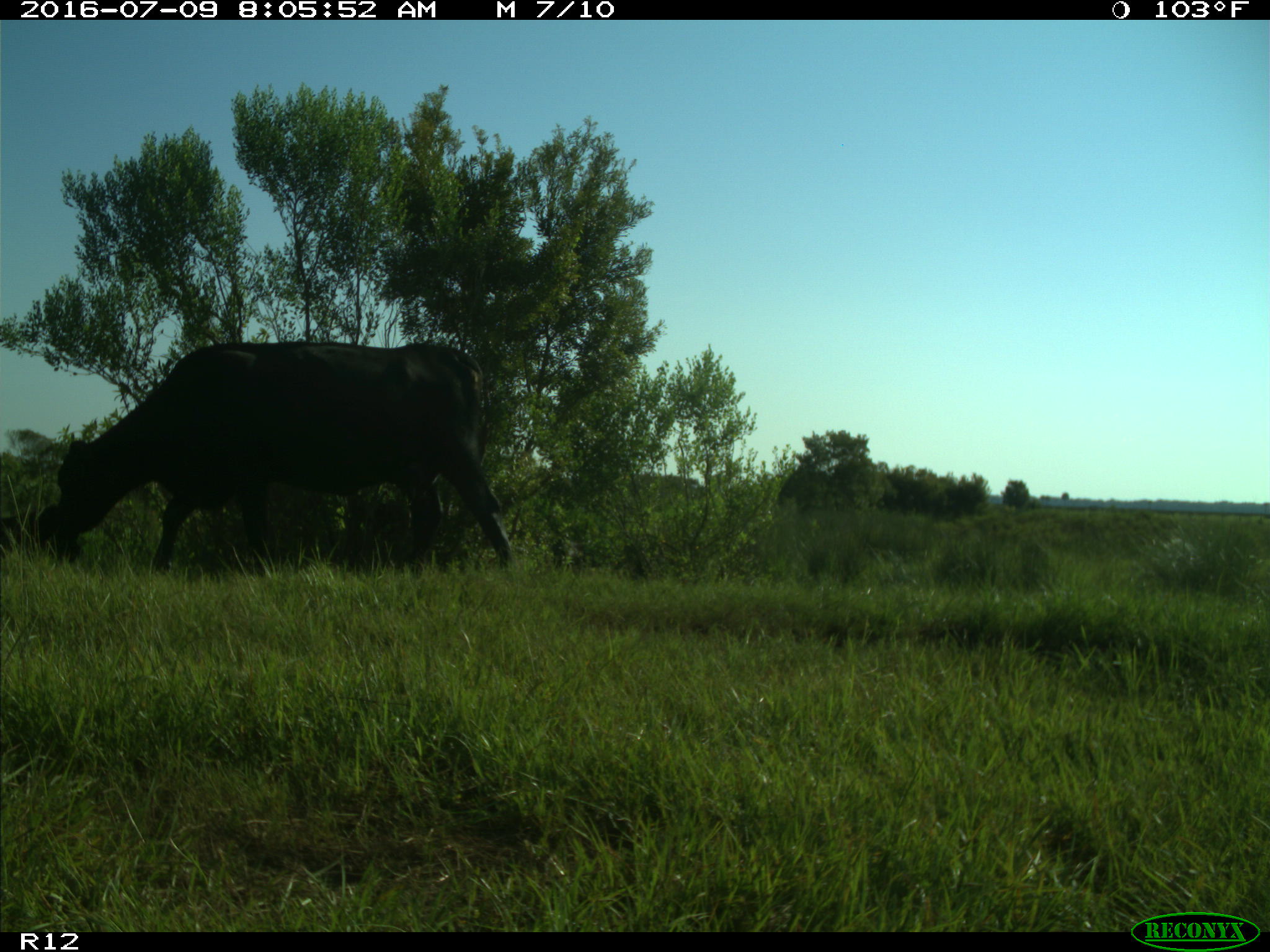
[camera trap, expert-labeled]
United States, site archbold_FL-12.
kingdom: Animalia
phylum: Chordata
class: Mammalia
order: Artiodactyla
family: Bovidae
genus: Bos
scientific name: Bos taurus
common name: domestic cow